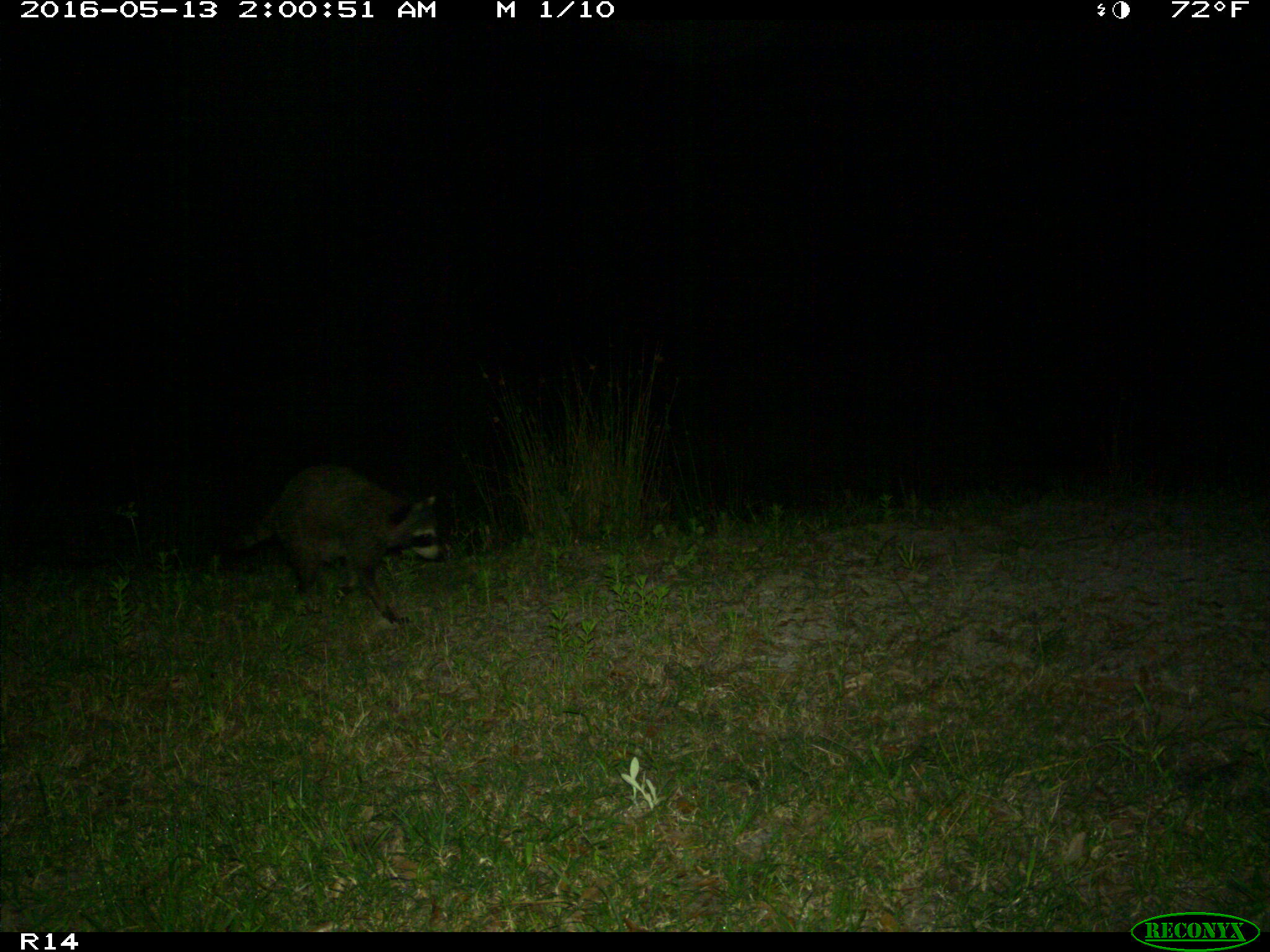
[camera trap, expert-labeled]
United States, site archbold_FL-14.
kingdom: Animalia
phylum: Chordata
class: Mammalia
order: Carnivora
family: Procyonidae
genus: Procyon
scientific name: Procyon lotor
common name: common raccoon